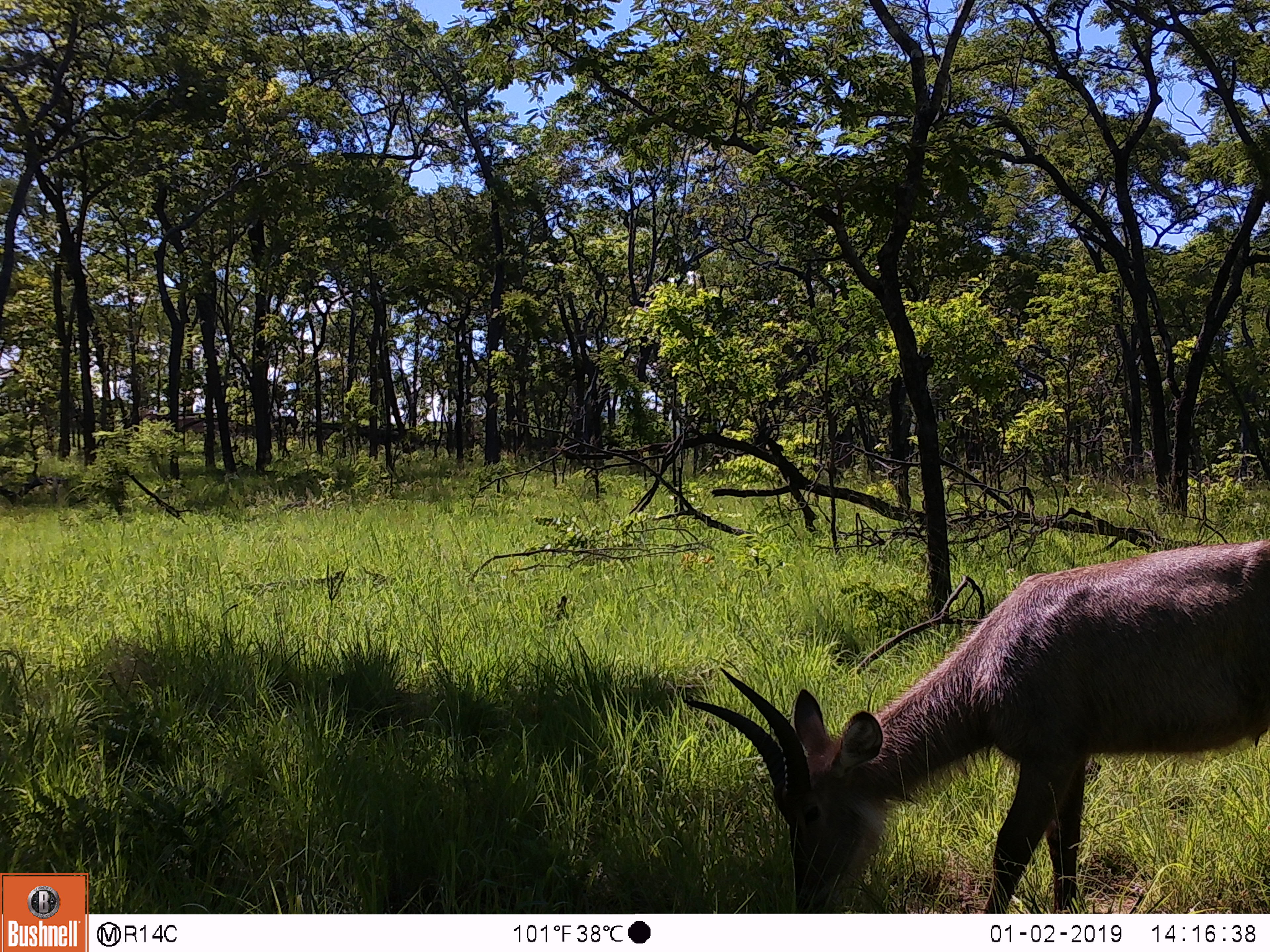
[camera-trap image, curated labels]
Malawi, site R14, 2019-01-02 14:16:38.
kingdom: Animalia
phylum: Chordata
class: Mammalia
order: Artiodactyla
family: Bovidae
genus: Kobus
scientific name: Kobus ellipsiprymnus ellipsiprymnus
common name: common waterbuck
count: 1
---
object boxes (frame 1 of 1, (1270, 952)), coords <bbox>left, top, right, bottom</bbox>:
common waterbuck: <bbox>674, 526, 1268, 906</bbox>